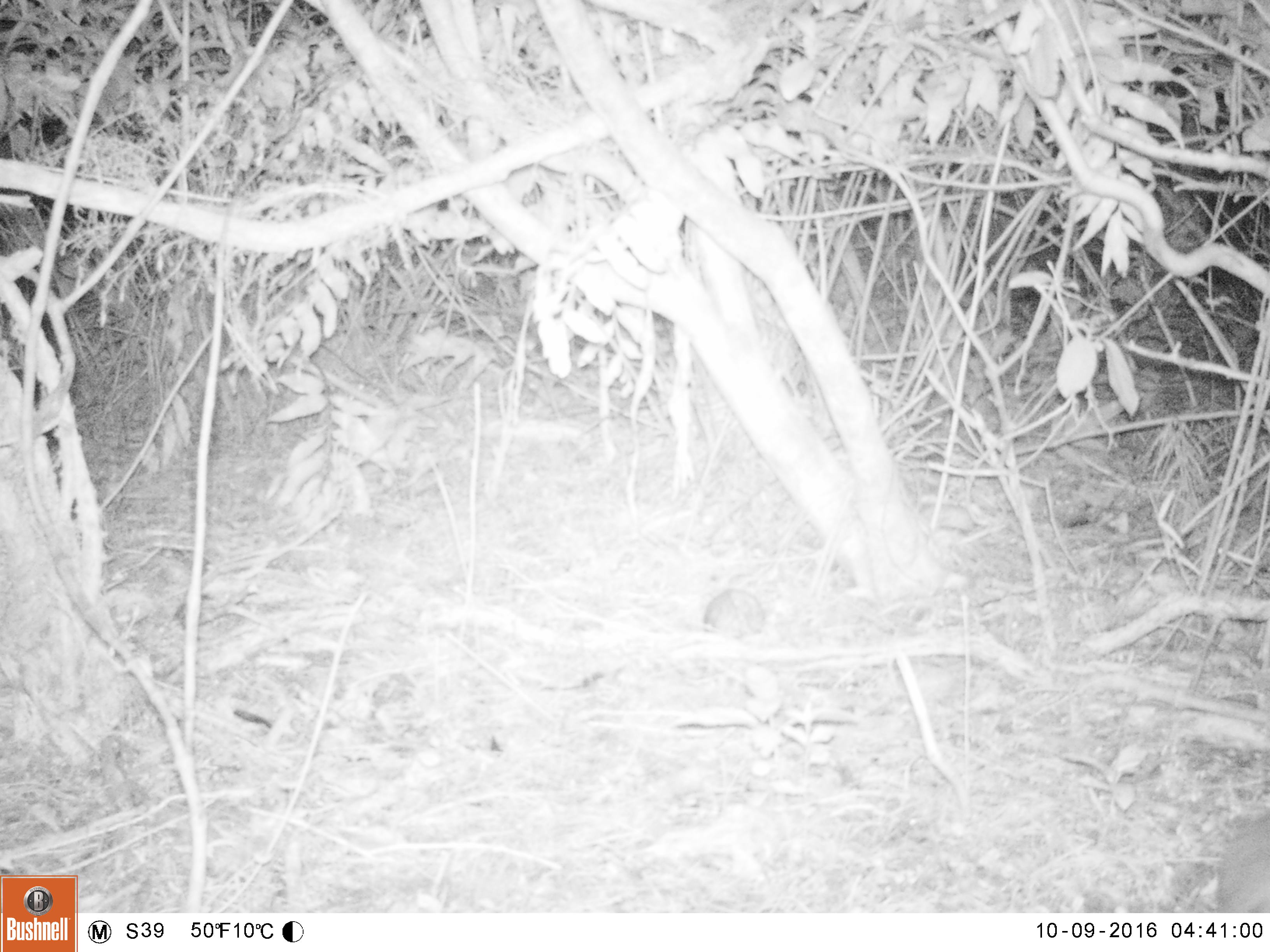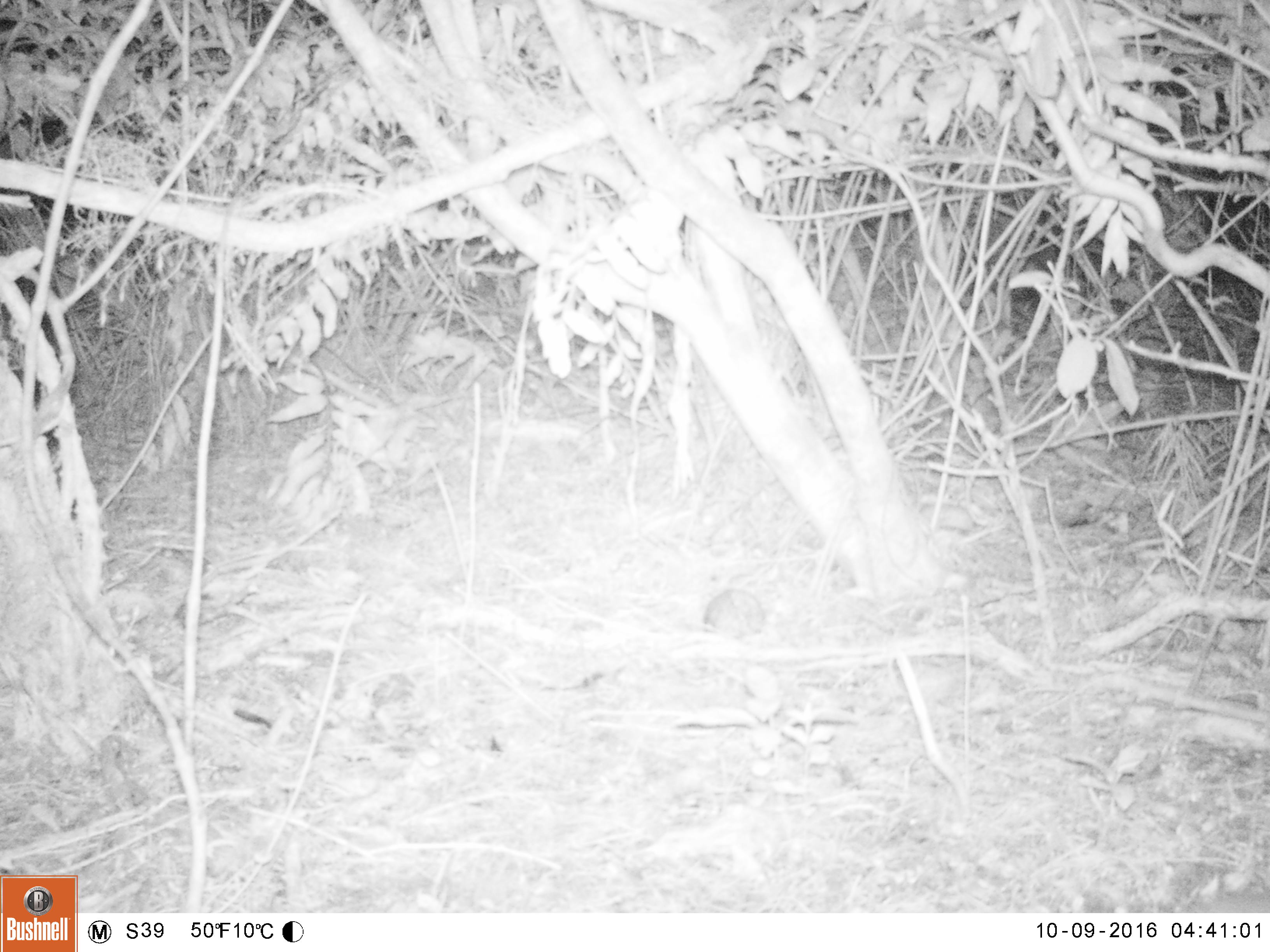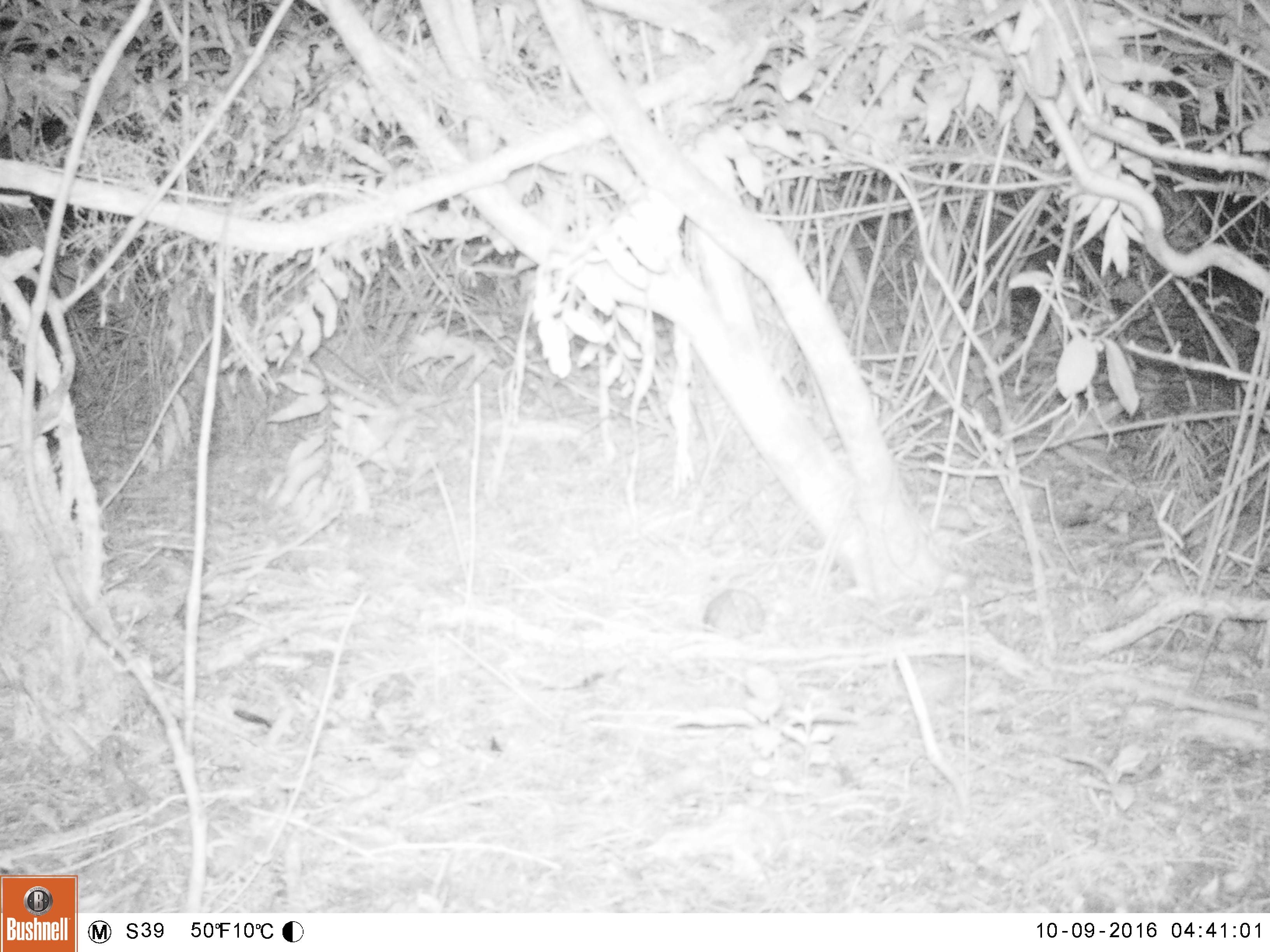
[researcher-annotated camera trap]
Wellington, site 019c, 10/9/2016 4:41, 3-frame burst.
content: unidentified animal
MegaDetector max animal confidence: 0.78